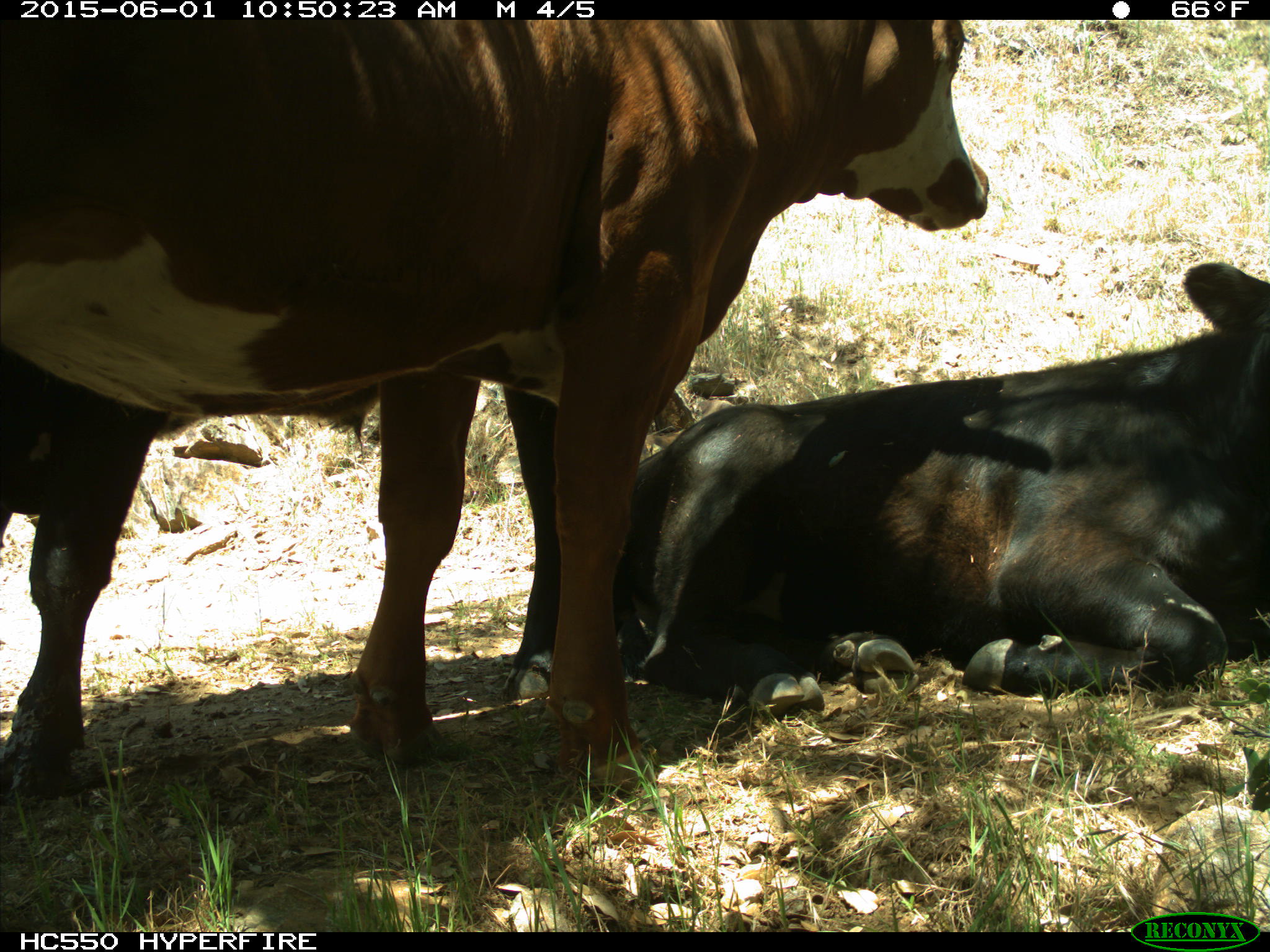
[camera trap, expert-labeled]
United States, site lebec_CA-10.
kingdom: Animalia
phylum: Chordata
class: Mammalia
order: Artiodactyla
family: Bovidae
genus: Bos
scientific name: Bos taurus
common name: domestic cow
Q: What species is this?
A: Bos taurus (domestic cow).